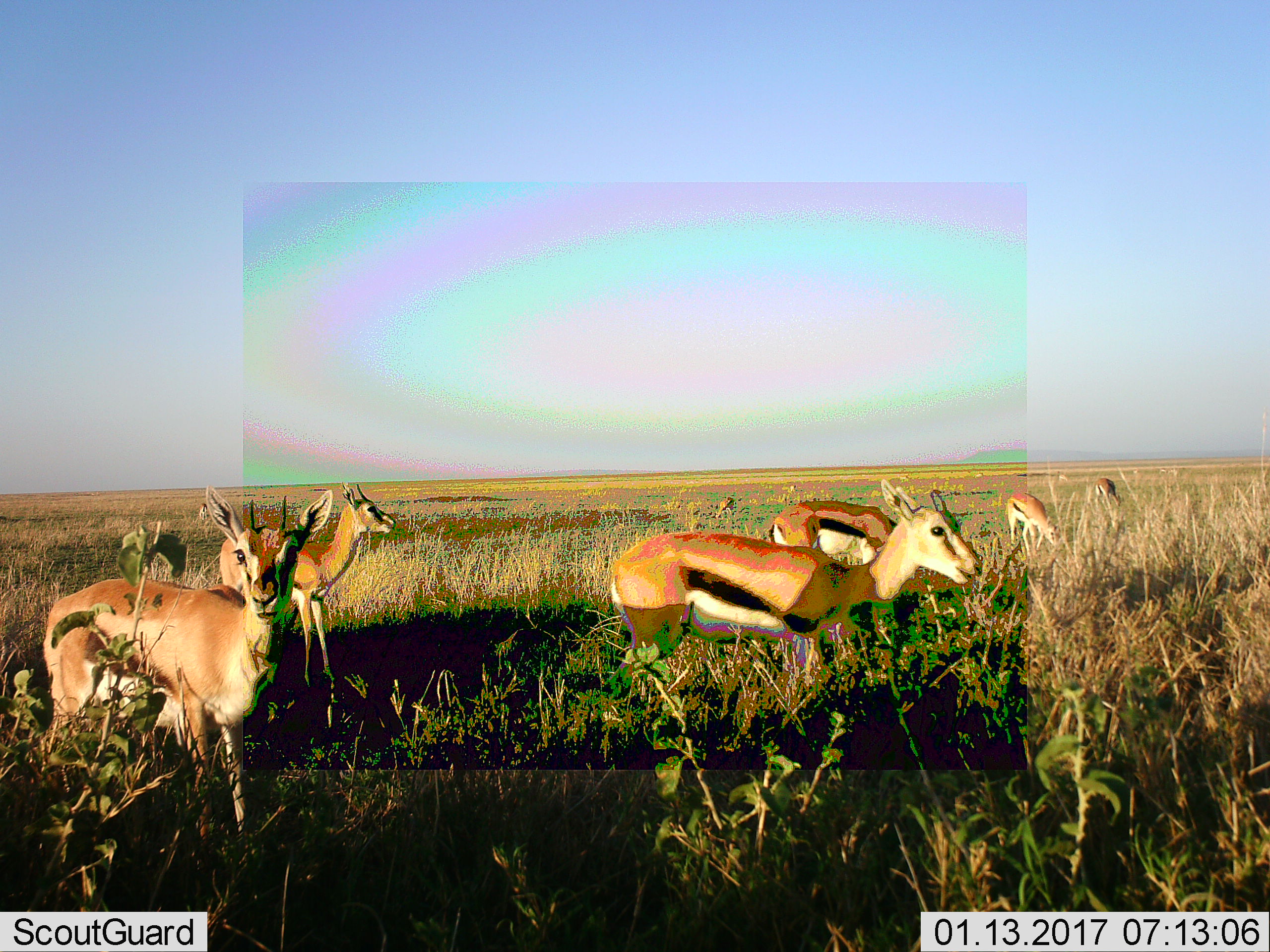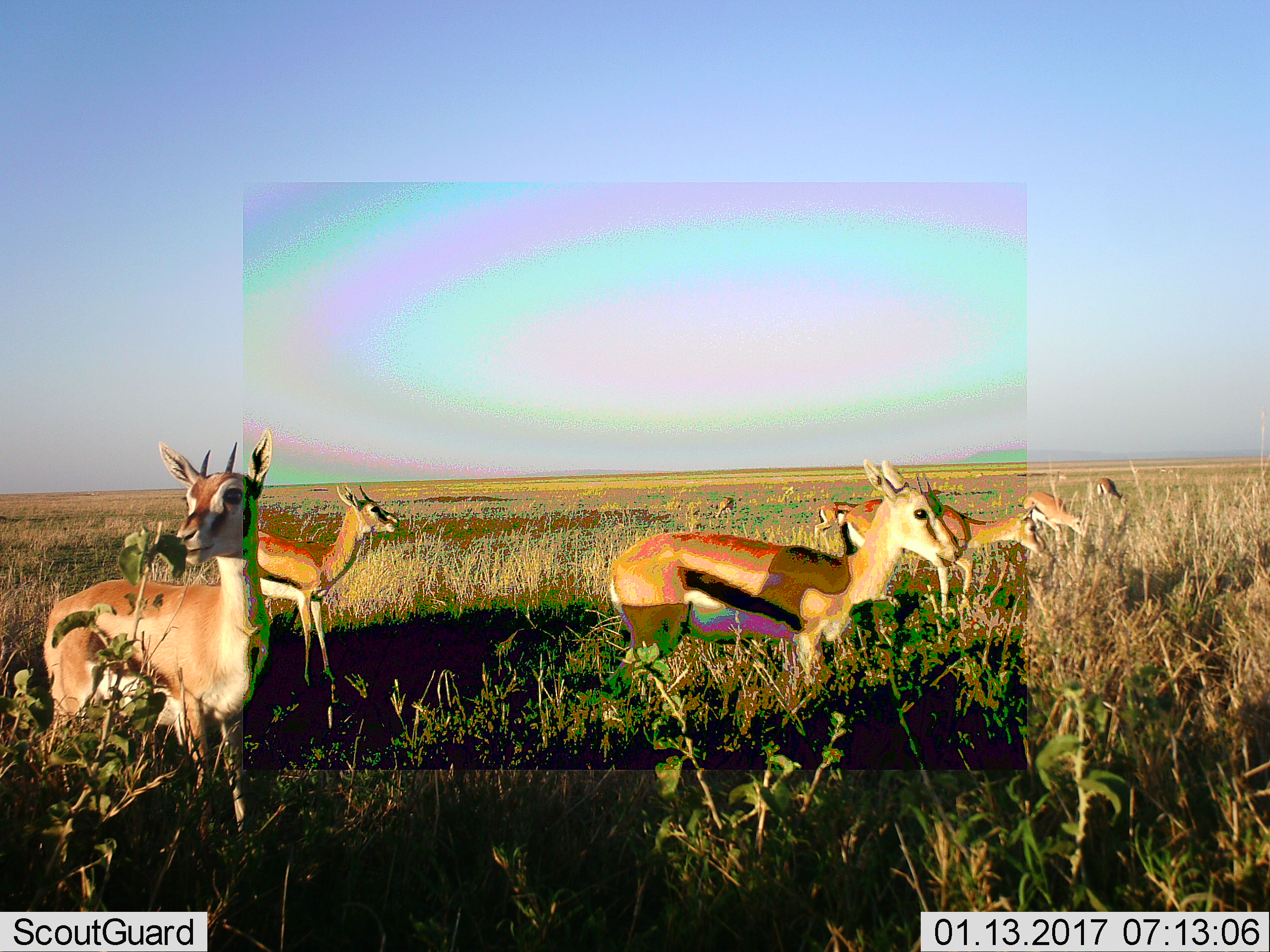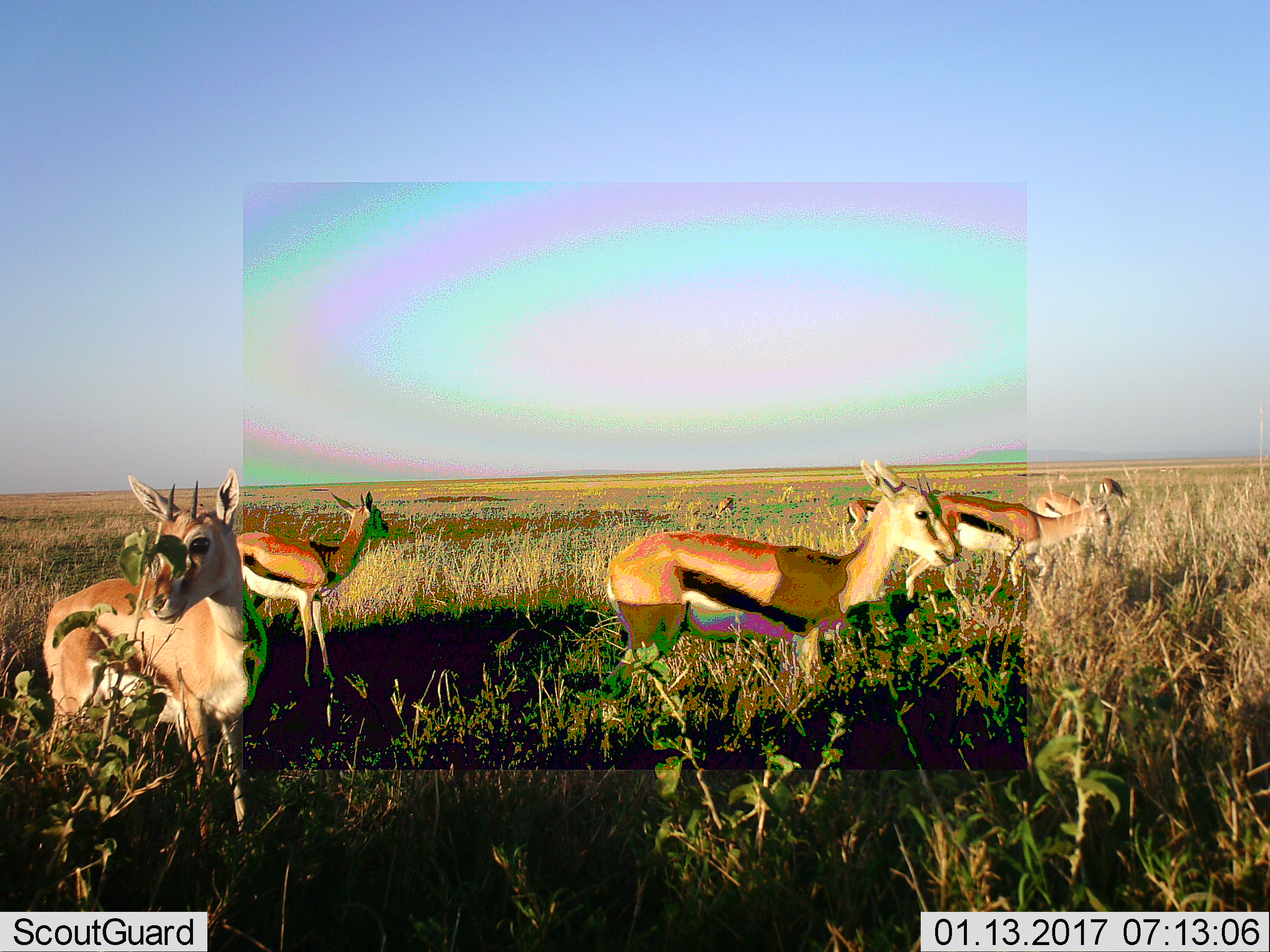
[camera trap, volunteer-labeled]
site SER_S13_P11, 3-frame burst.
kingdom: Animalia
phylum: Chordata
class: Mammalia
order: Artiodactyla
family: Bovidae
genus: Eudorcas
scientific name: Eudorcas thomsonii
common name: thomson's gazelle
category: gazellethomsons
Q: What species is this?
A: Gazellethomsons (thomson's gazelle) (Eudorcas thomsonii).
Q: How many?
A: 7.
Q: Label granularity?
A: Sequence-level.